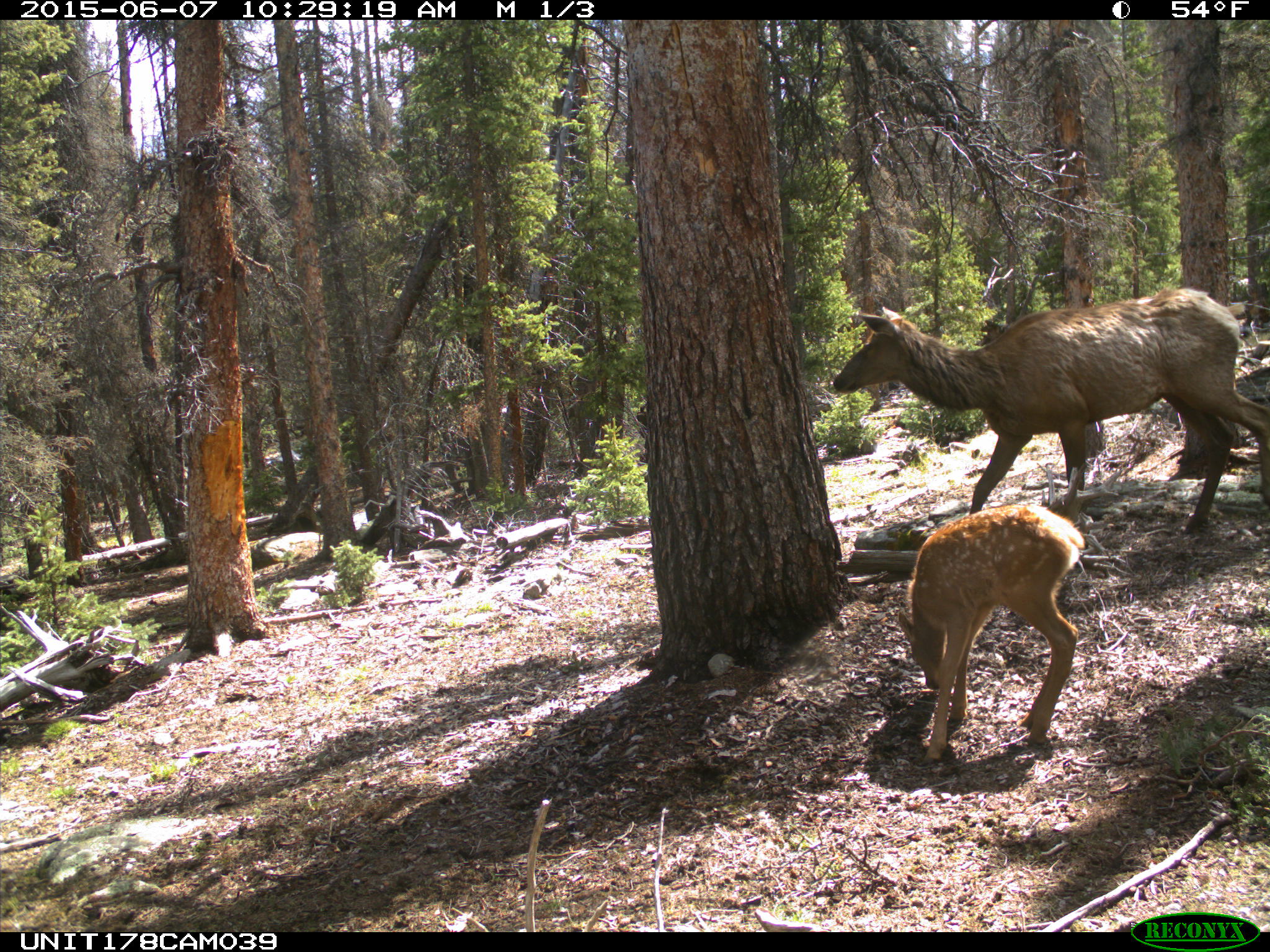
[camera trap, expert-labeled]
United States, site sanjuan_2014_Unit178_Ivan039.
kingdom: Animalia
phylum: Chordata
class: Mammalia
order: Artiodactyla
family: Cervidae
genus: Cervus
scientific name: Cervus elaphus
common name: red deer